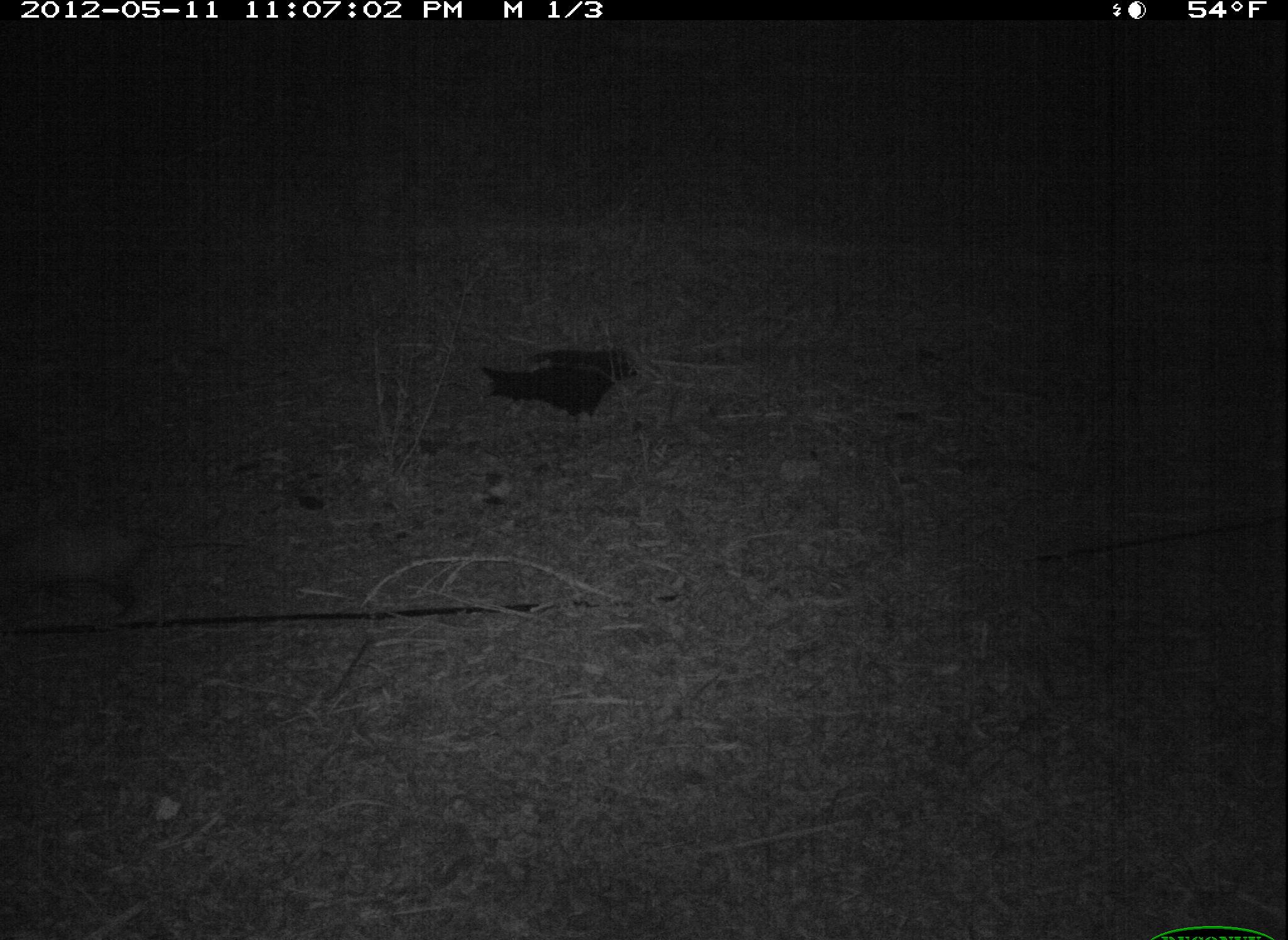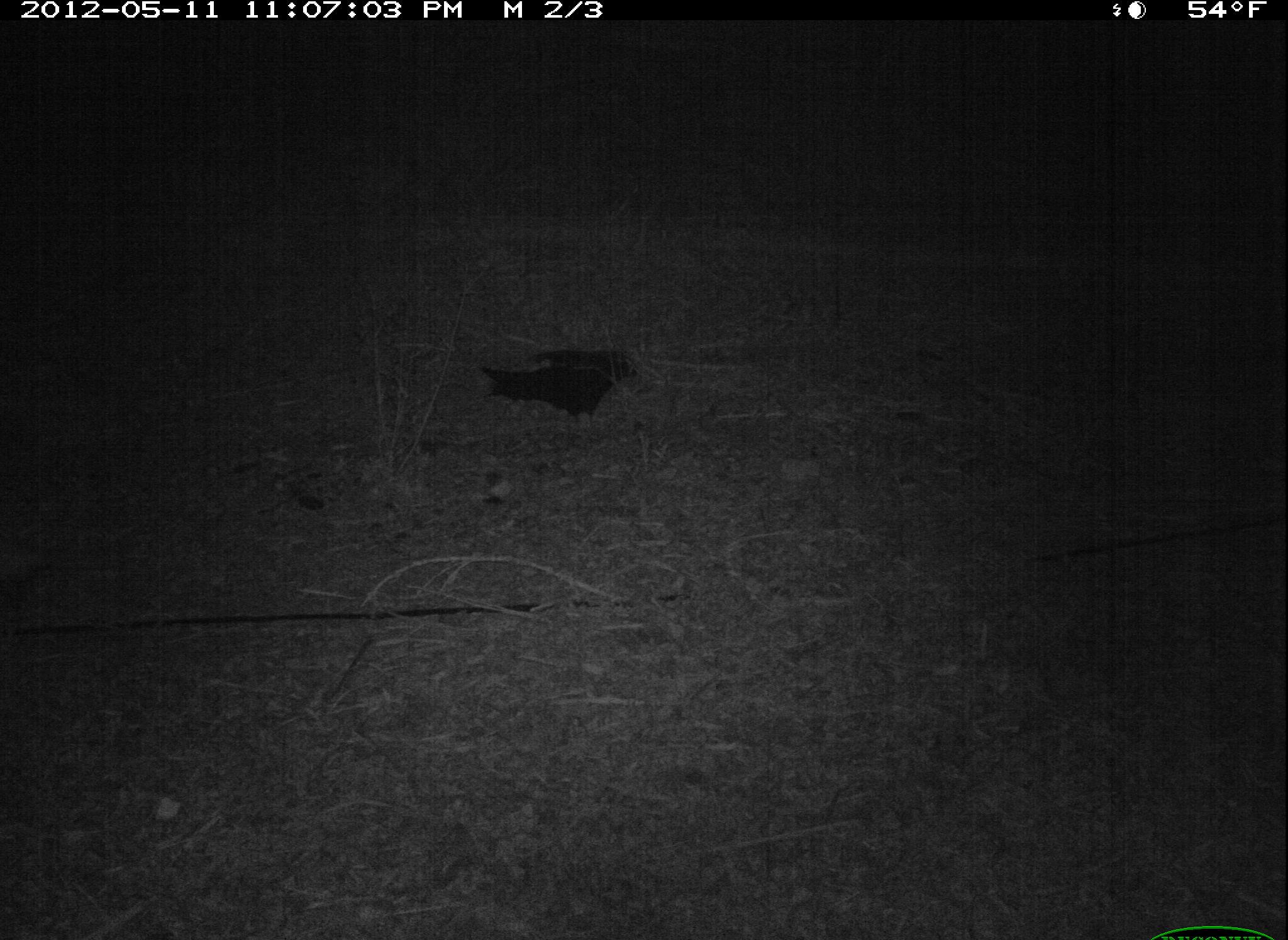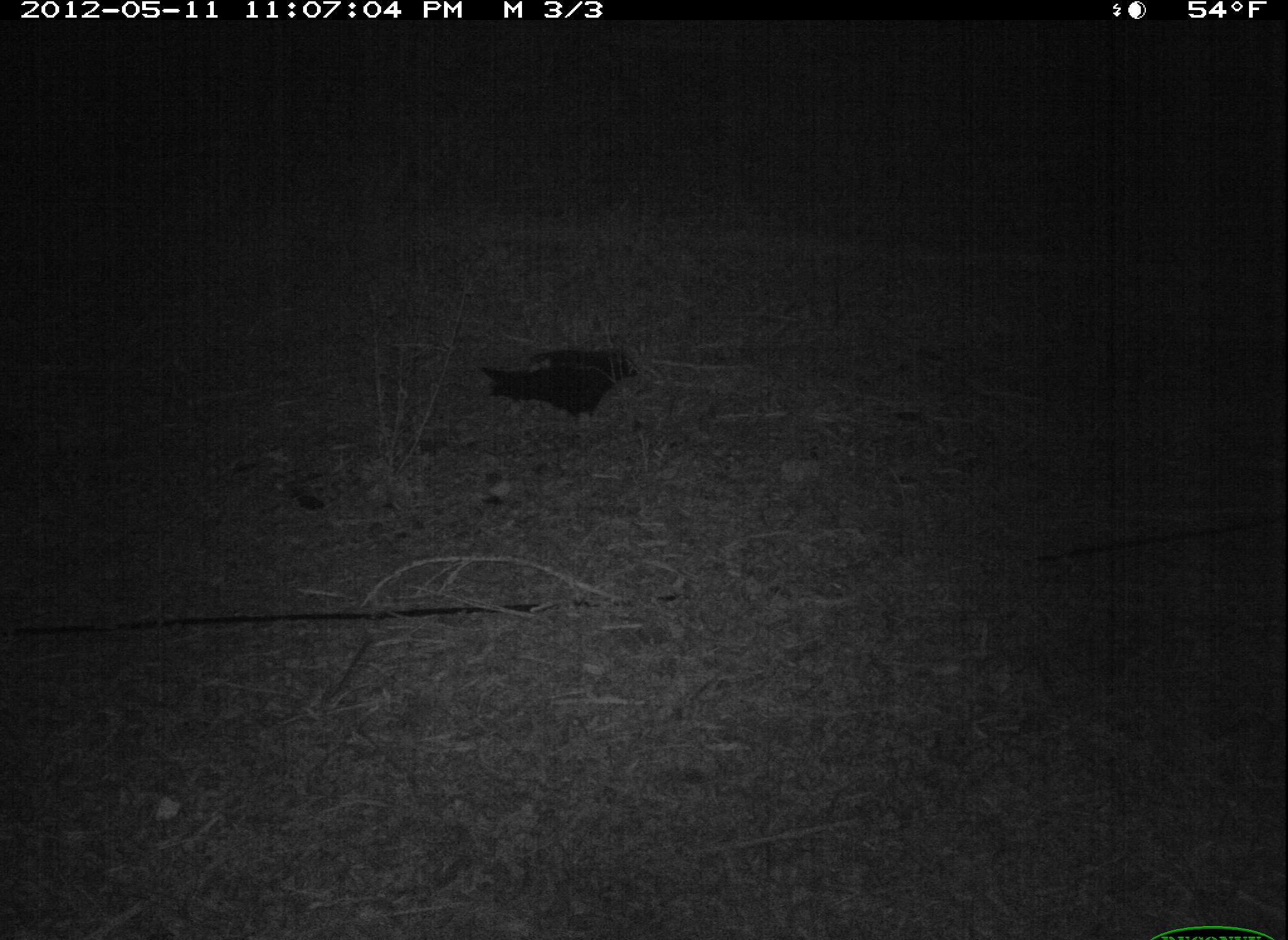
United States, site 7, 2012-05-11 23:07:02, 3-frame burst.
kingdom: Animalia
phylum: Chordata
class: Mammalia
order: Didelphimorphia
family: Didelphidae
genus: Didelphis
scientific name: Didelphis virginiana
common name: virginia opossum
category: opossum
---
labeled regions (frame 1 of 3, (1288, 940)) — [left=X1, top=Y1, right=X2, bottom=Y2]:
opossum: [left=5, top=490, right=274, bottom=627]